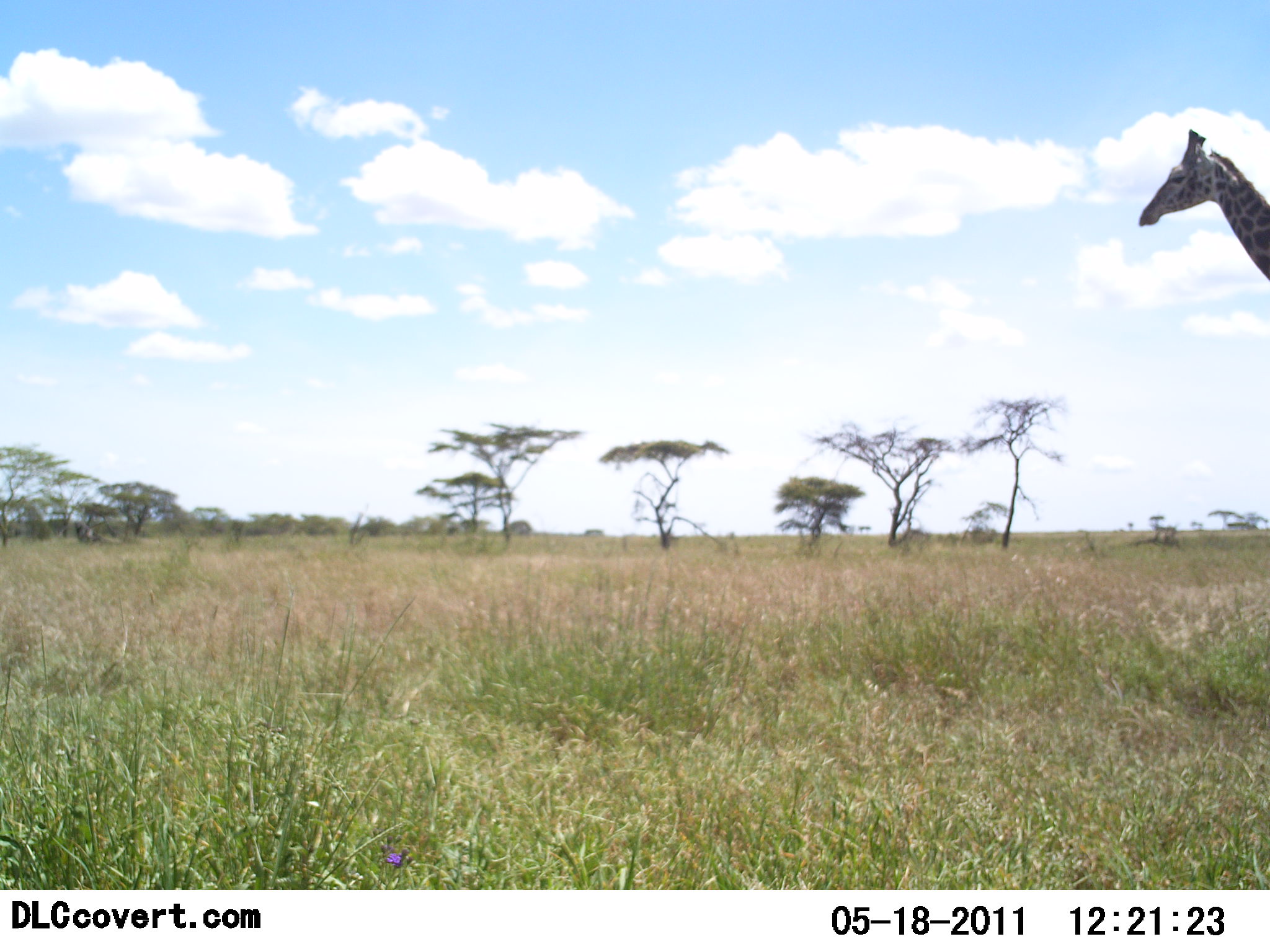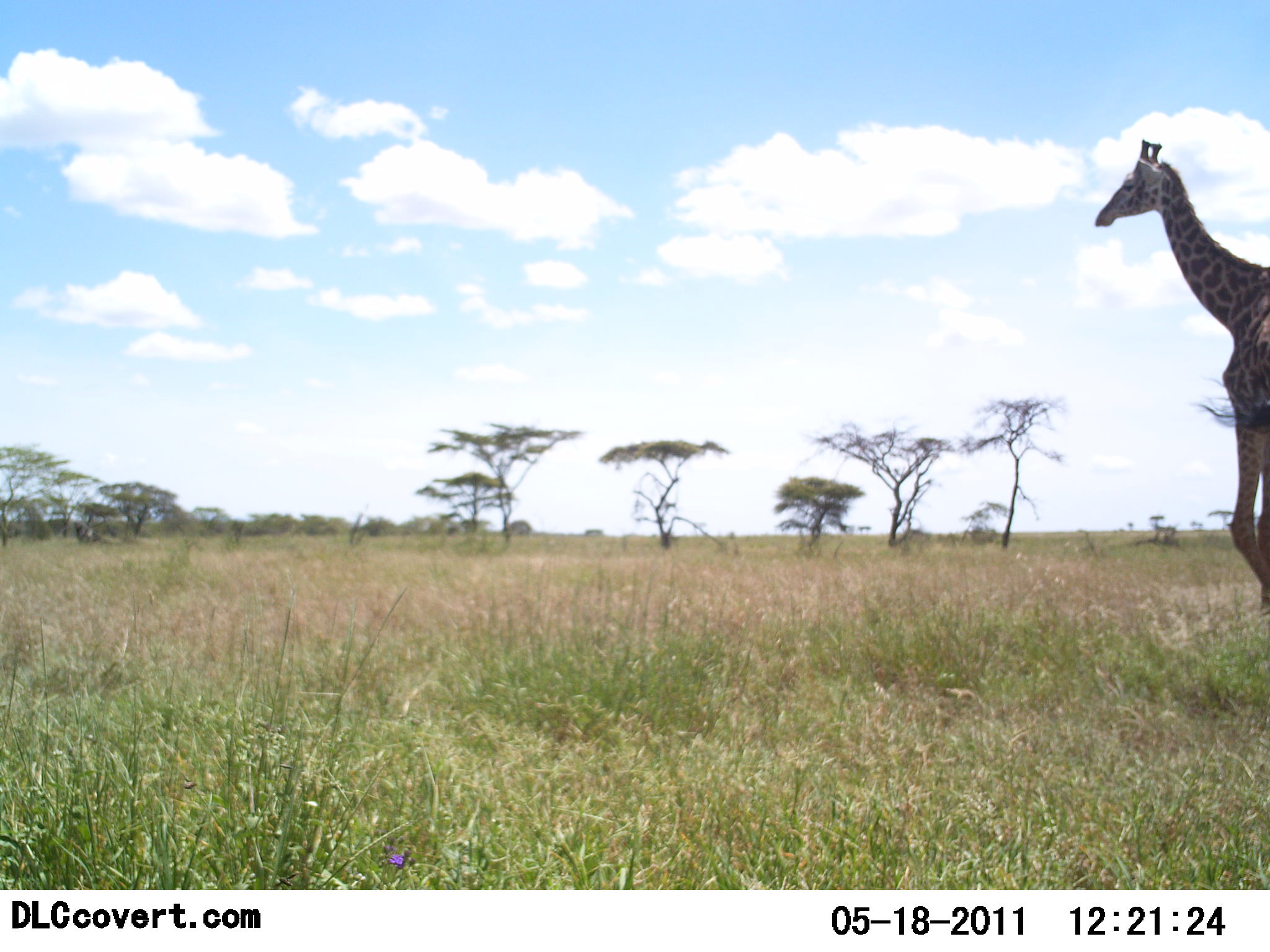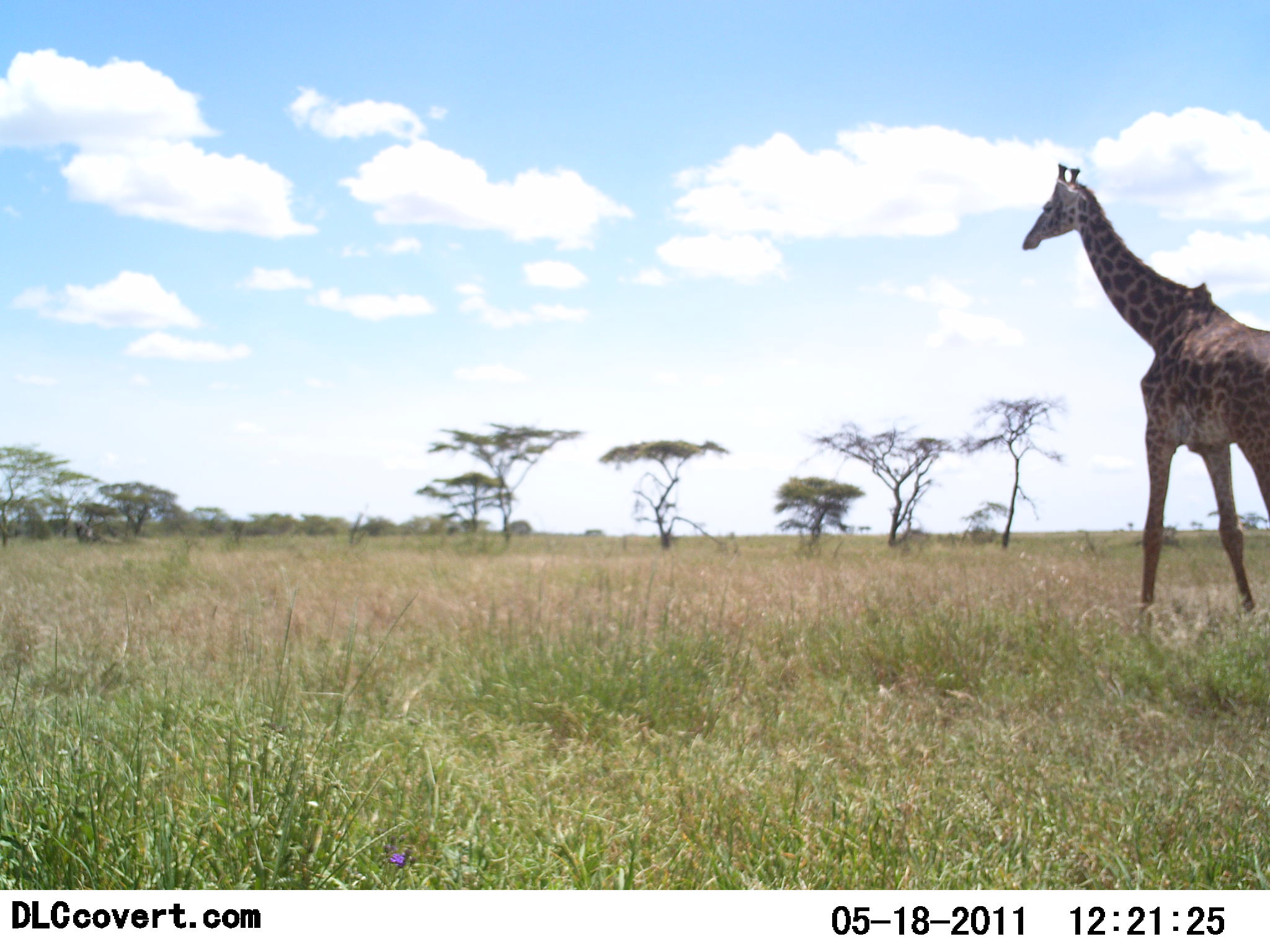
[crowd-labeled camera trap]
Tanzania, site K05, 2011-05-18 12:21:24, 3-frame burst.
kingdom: Animalia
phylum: Chordata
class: Mammalia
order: Artiodactyla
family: Giraffidae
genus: Giraffa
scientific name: Giraffa camelopardalis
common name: giraffe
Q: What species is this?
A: Giraffe (Giraffa camelopardalis).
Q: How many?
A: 1.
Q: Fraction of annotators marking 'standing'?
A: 15%.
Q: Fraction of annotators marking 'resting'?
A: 0%.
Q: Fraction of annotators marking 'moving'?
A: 92%.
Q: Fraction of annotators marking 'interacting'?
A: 0%.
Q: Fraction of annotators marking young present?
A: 0%.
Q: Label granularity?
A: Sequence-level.